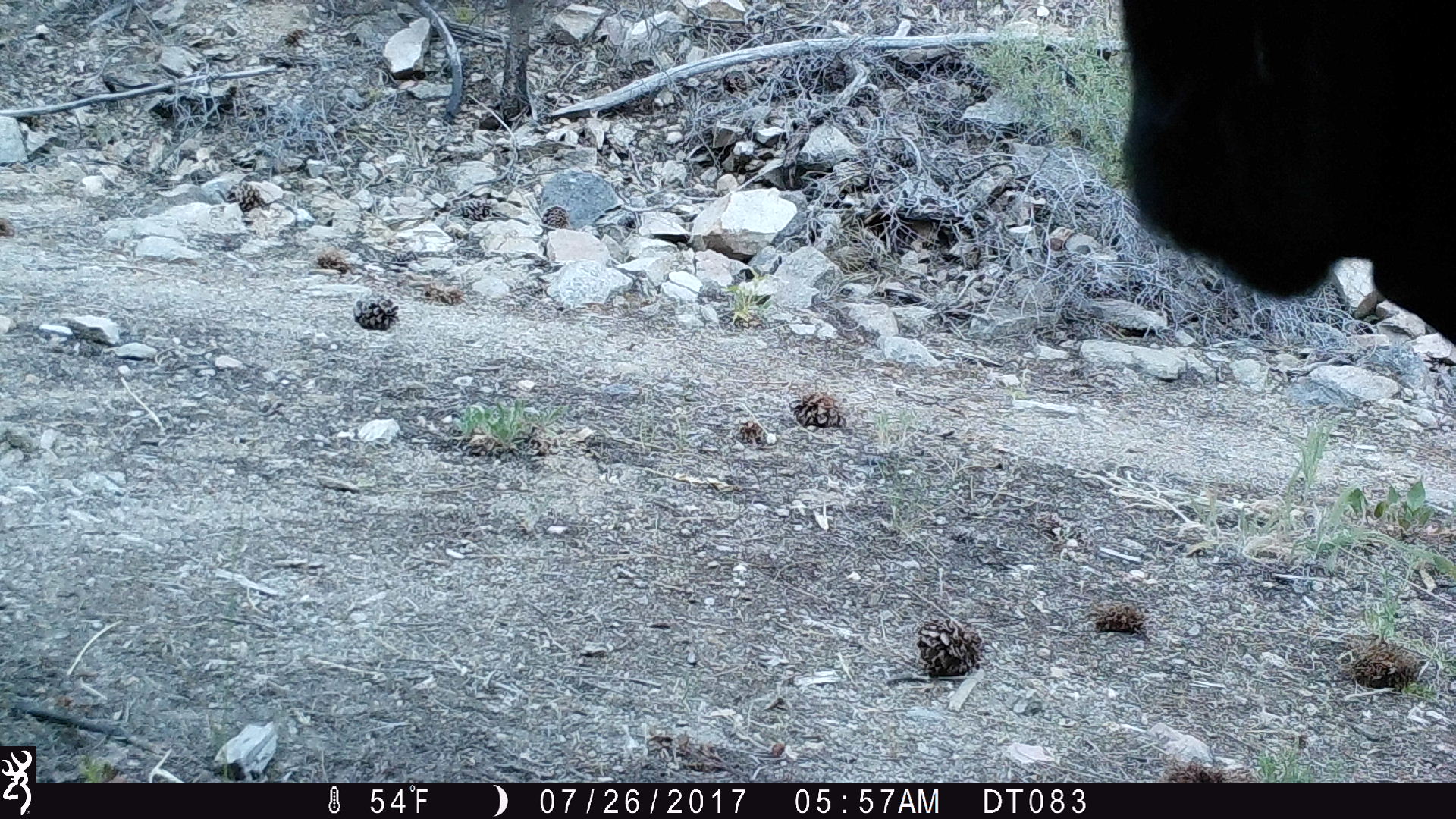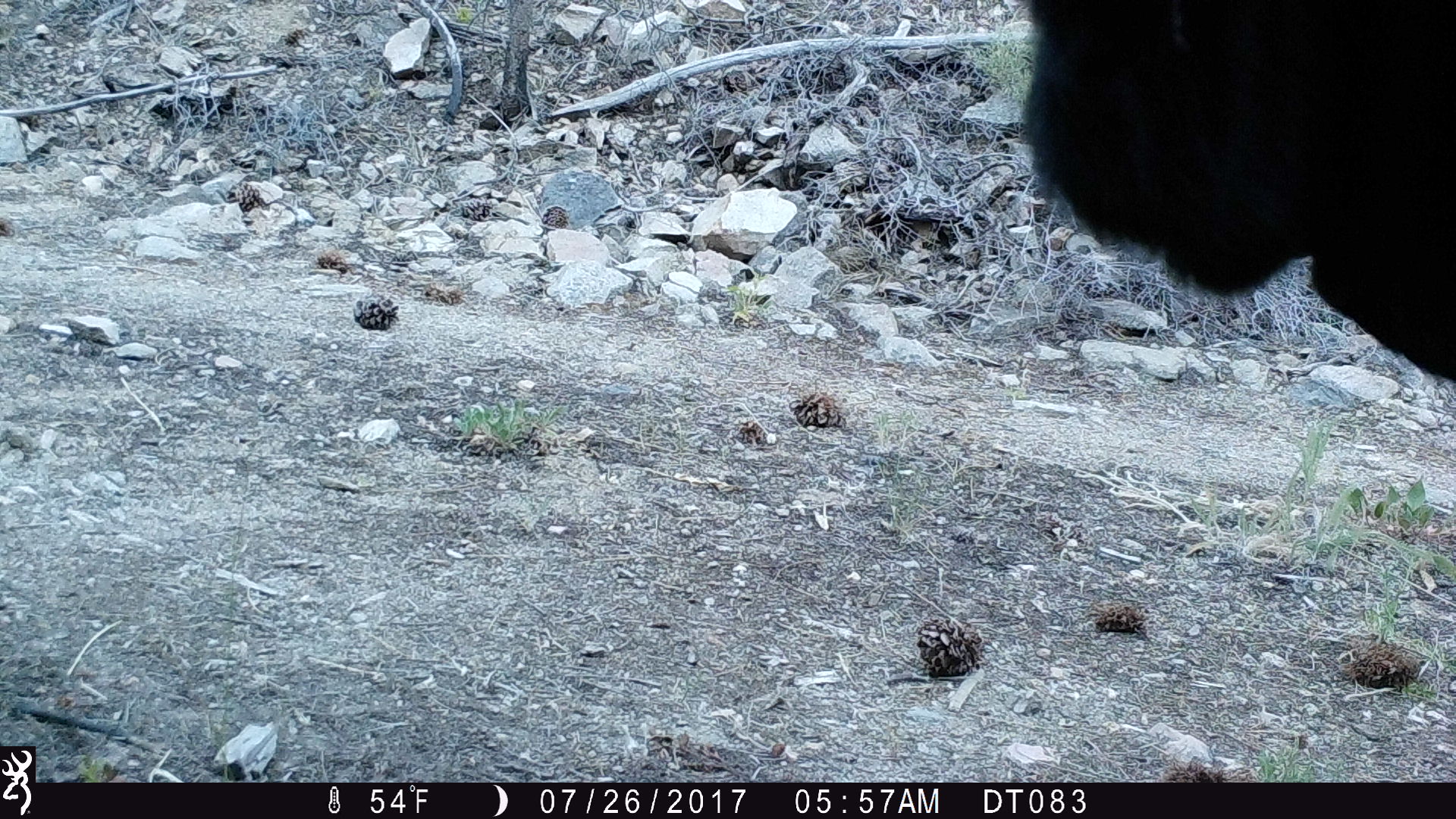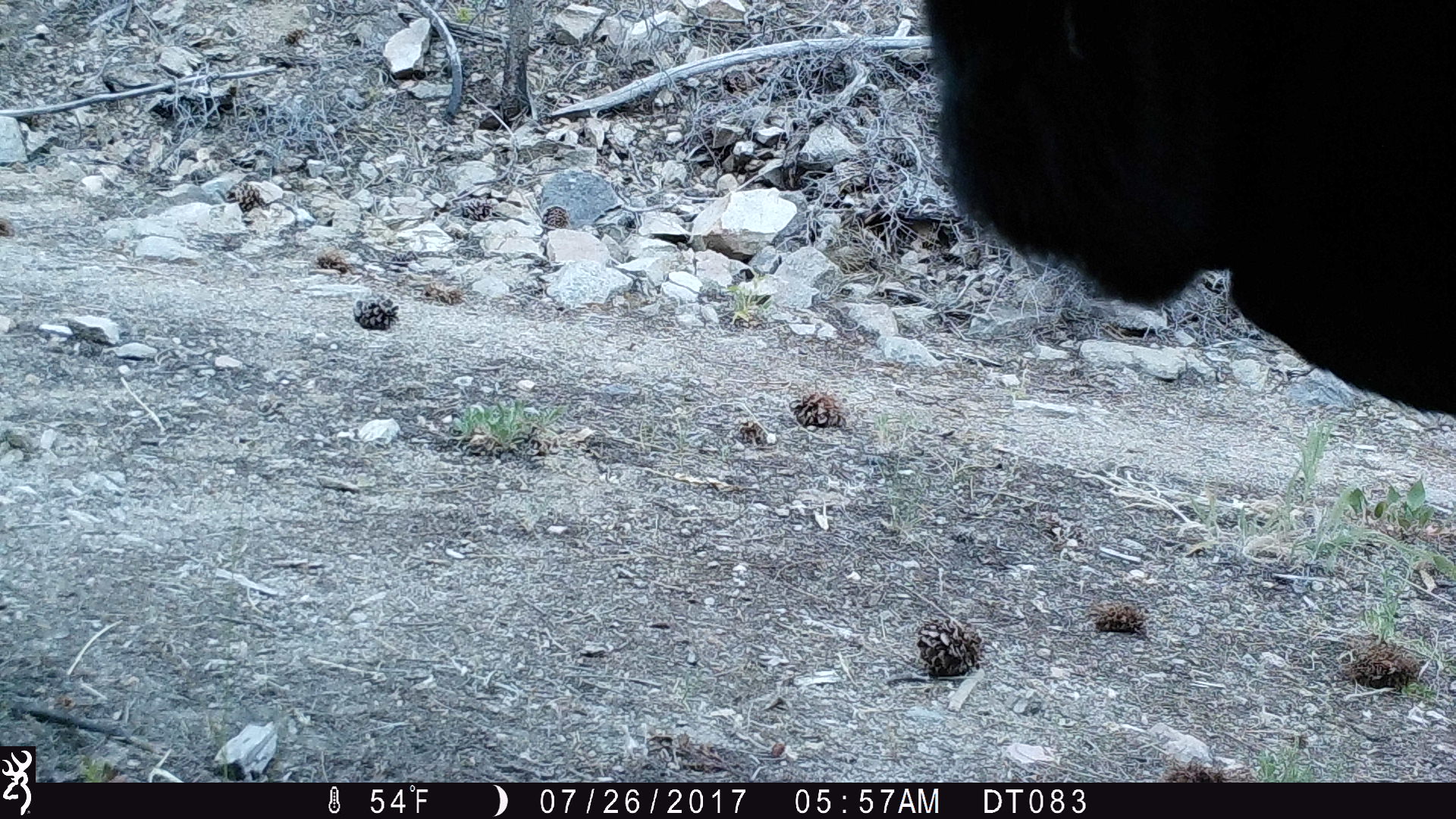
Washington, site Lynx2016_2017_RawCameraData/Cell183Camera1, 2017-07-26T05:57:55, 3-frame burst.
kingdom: Animalia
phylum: Chordata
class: Mammalia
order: Artiodactyla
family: Bovidae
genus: Bos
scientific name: Bos taurus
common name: domestic cattle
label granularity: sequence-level